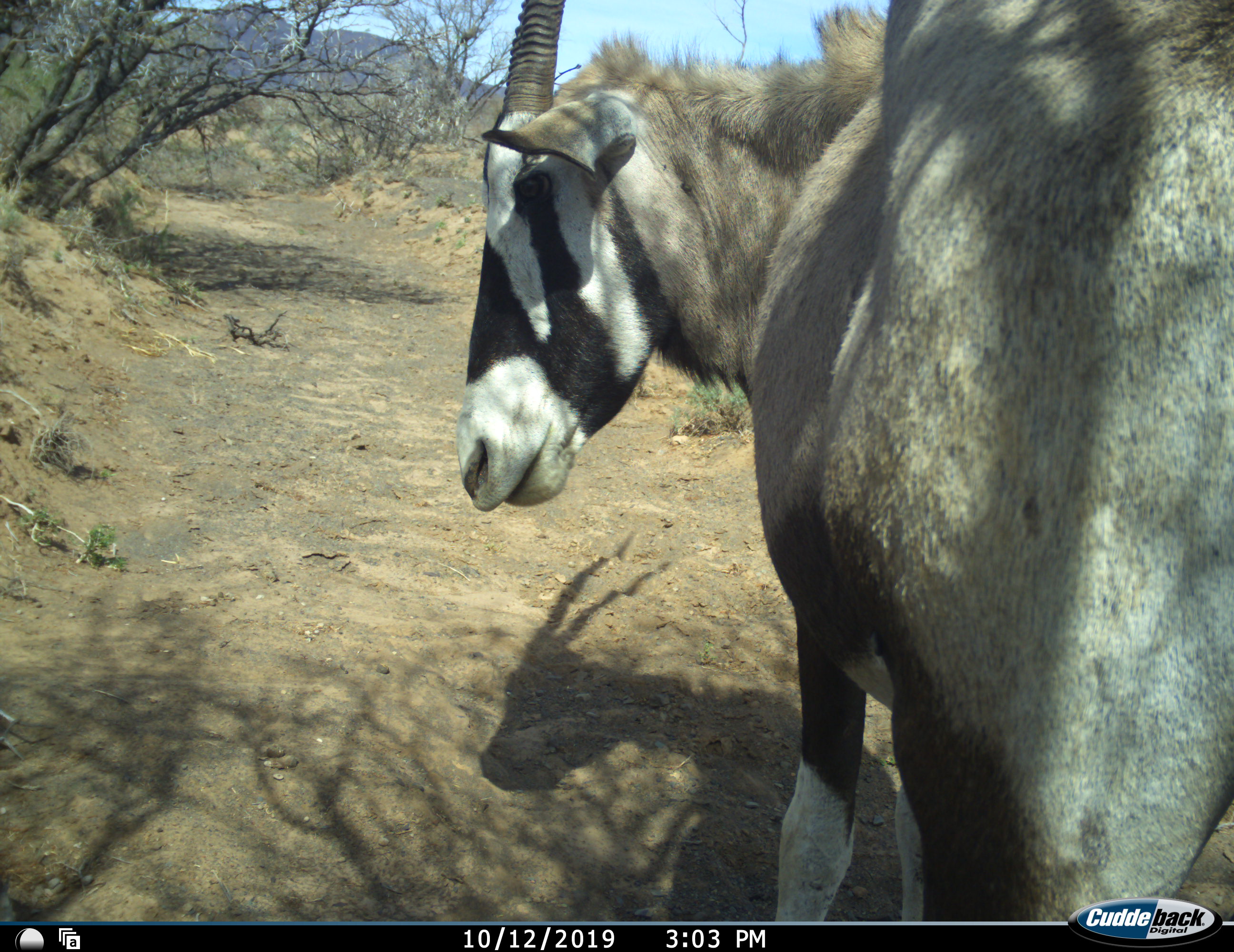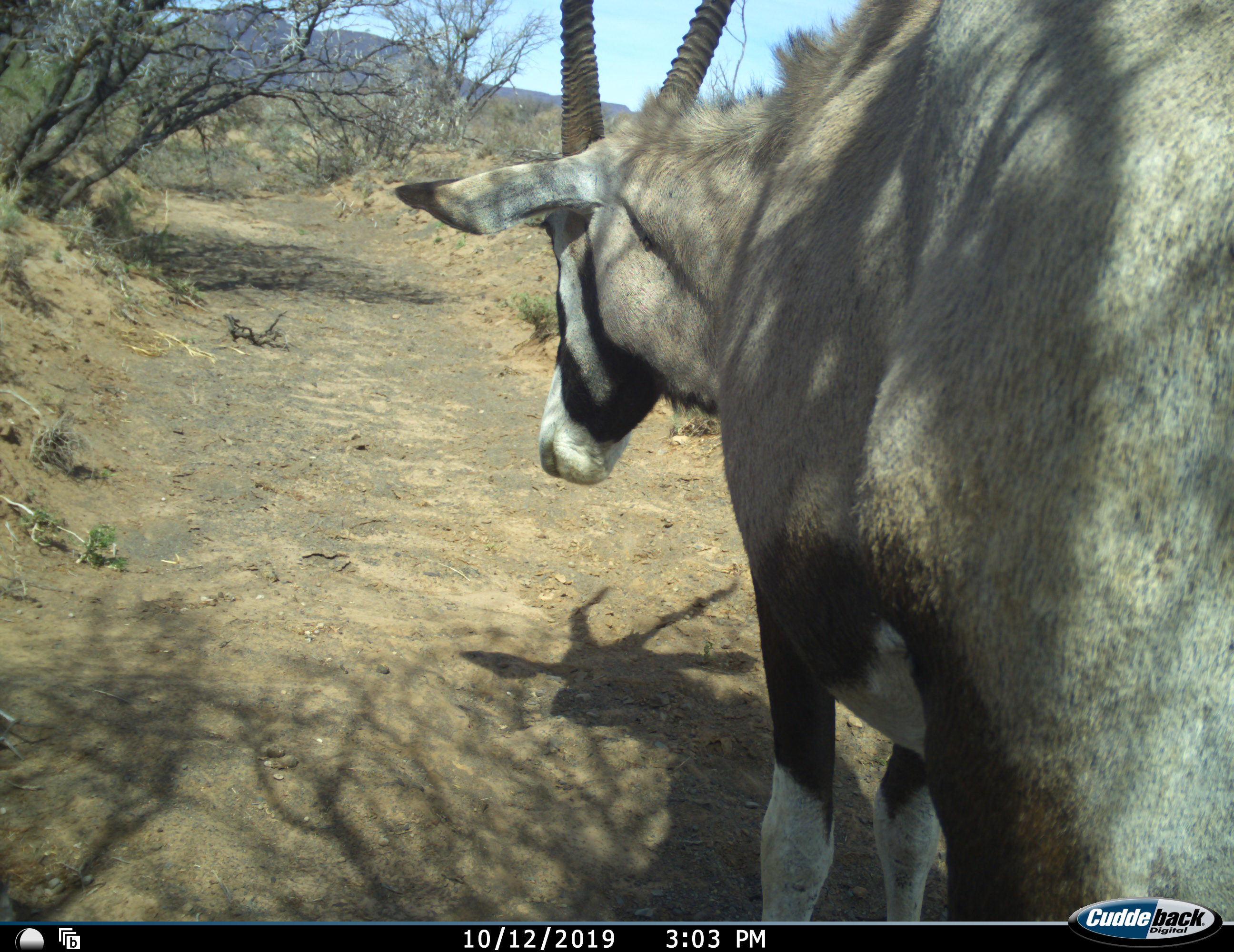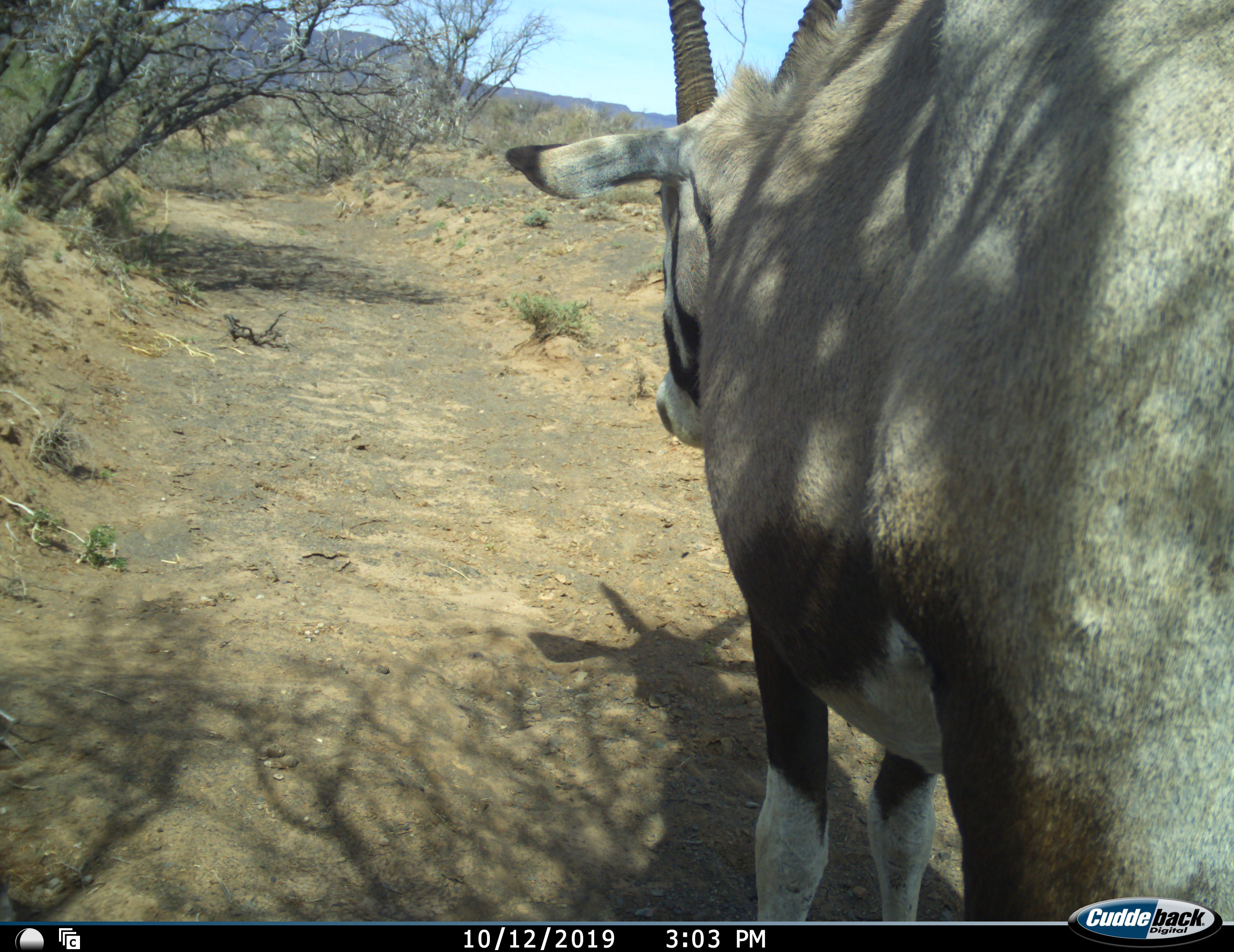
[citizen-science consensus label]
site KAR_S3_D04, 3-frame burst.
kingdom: Animalia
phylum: Chordata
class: Mammalia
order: Artiodactyla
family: Bovidae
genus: Oryx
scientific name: Oryx gazella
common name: gemsbok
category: oryx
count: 1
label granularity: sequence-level